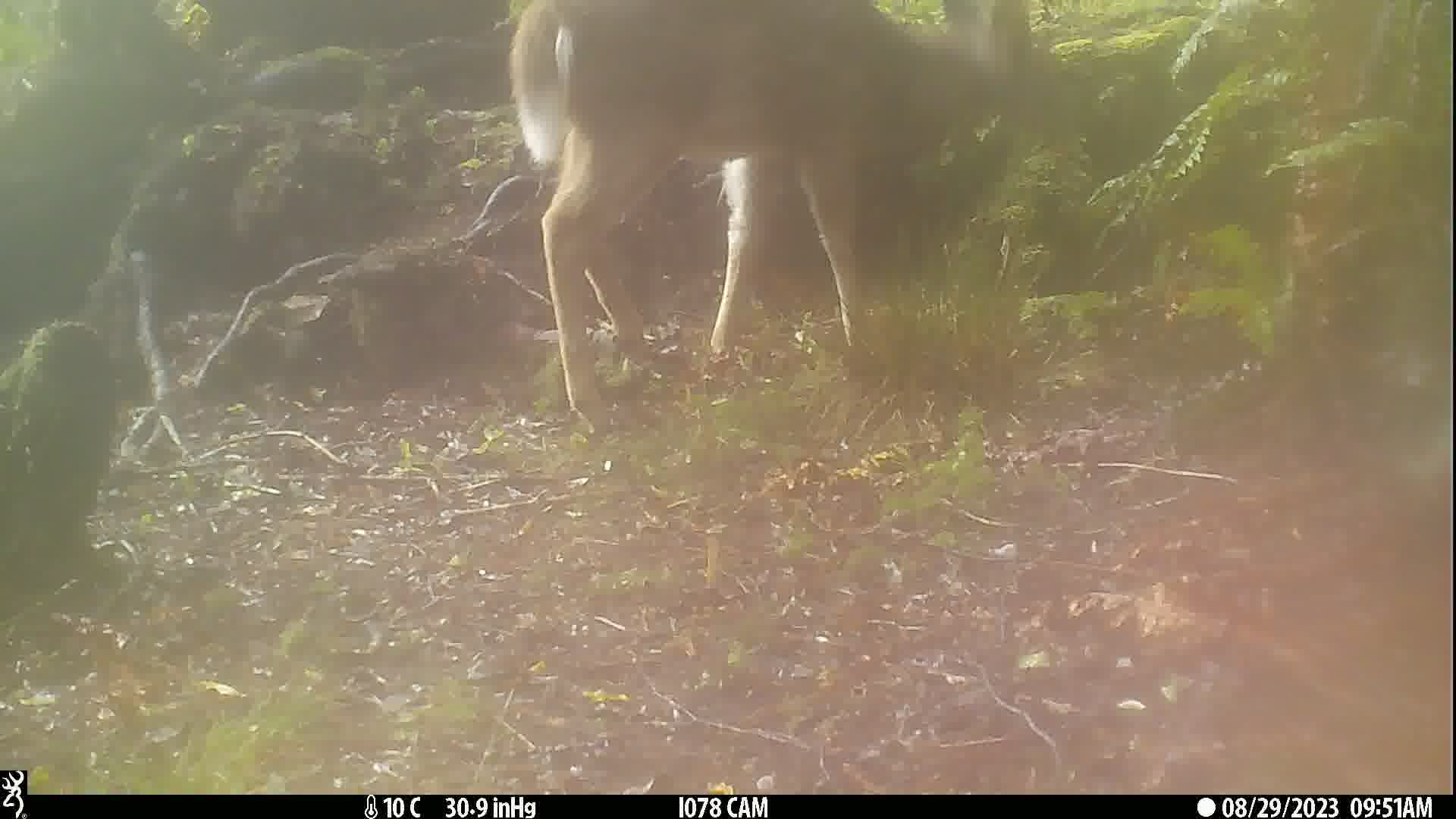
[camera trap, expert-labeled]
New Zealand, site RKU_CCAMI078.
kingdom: Animalia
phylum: Chordata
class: Mammalia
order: Artiodactyla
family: Cervidae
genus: Odocoileus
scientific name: Odocoileus virginianus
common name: white-tailed deer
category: white tailed deer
White tailed deer (white-tailed deer) (Odocoileus virginianus).